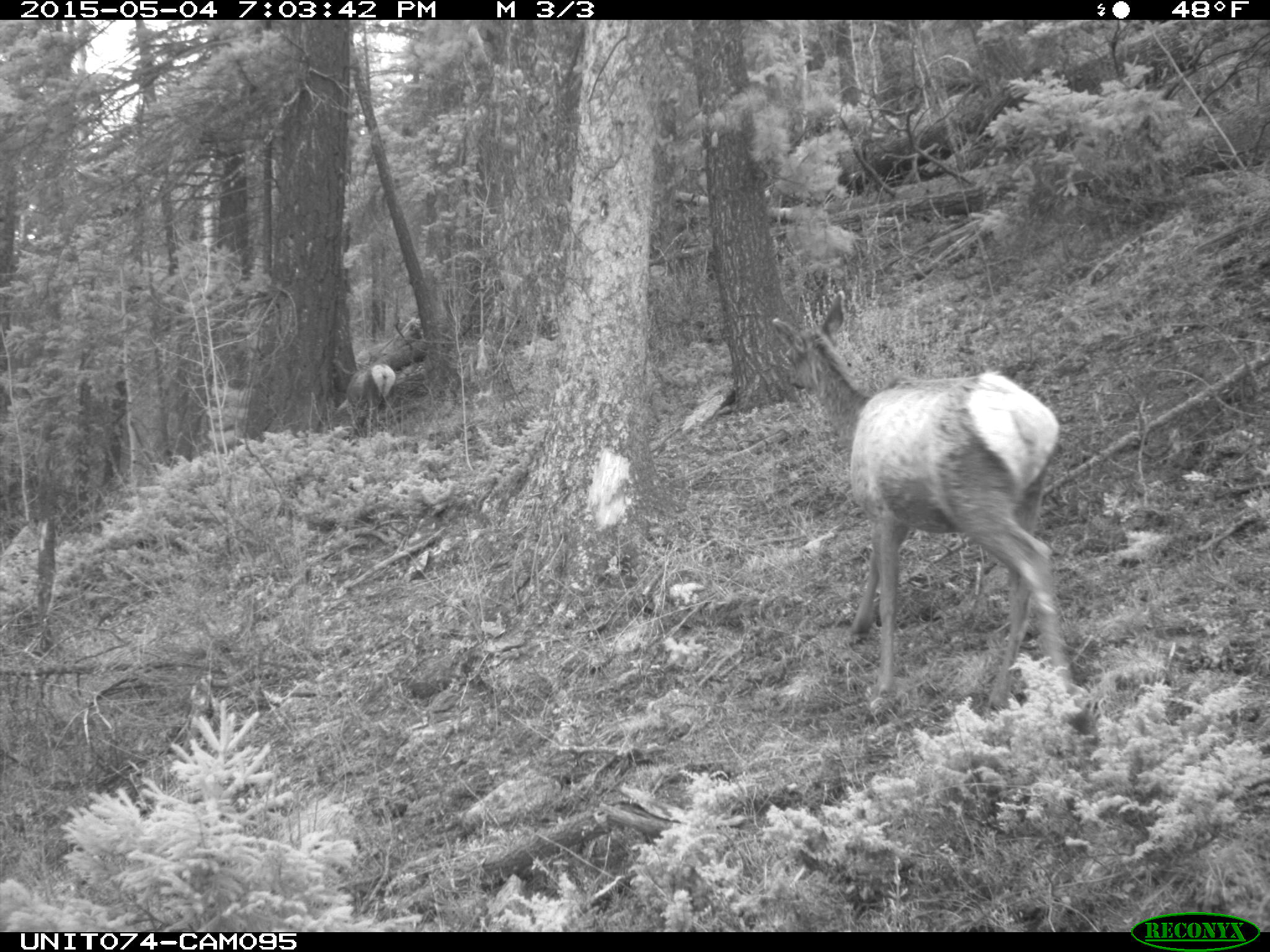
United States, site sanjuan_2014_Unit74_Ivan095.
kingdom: Animalia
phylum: Chordata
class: Mammalia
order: Artiodactyla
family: Cervidae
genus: Cervus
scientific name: Cervus elaphus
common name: red deer